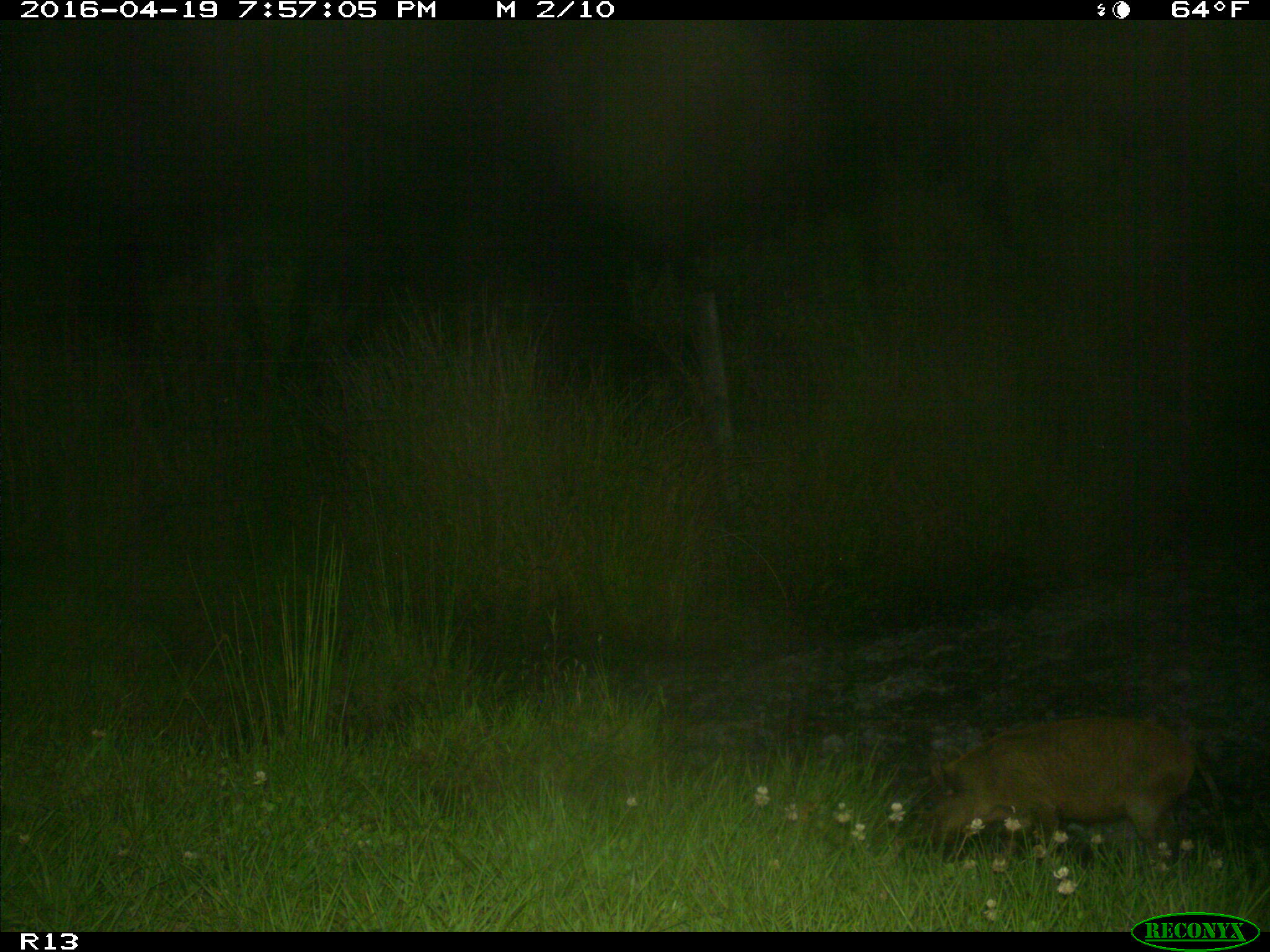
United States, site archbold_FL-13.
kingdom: Animalia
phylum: Chordata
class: Mammalia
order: Artiodactyla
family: Suidae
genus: Sus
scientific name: Sus scrofa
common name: wild boar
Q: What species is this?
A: Sus scrofa (wild boar).